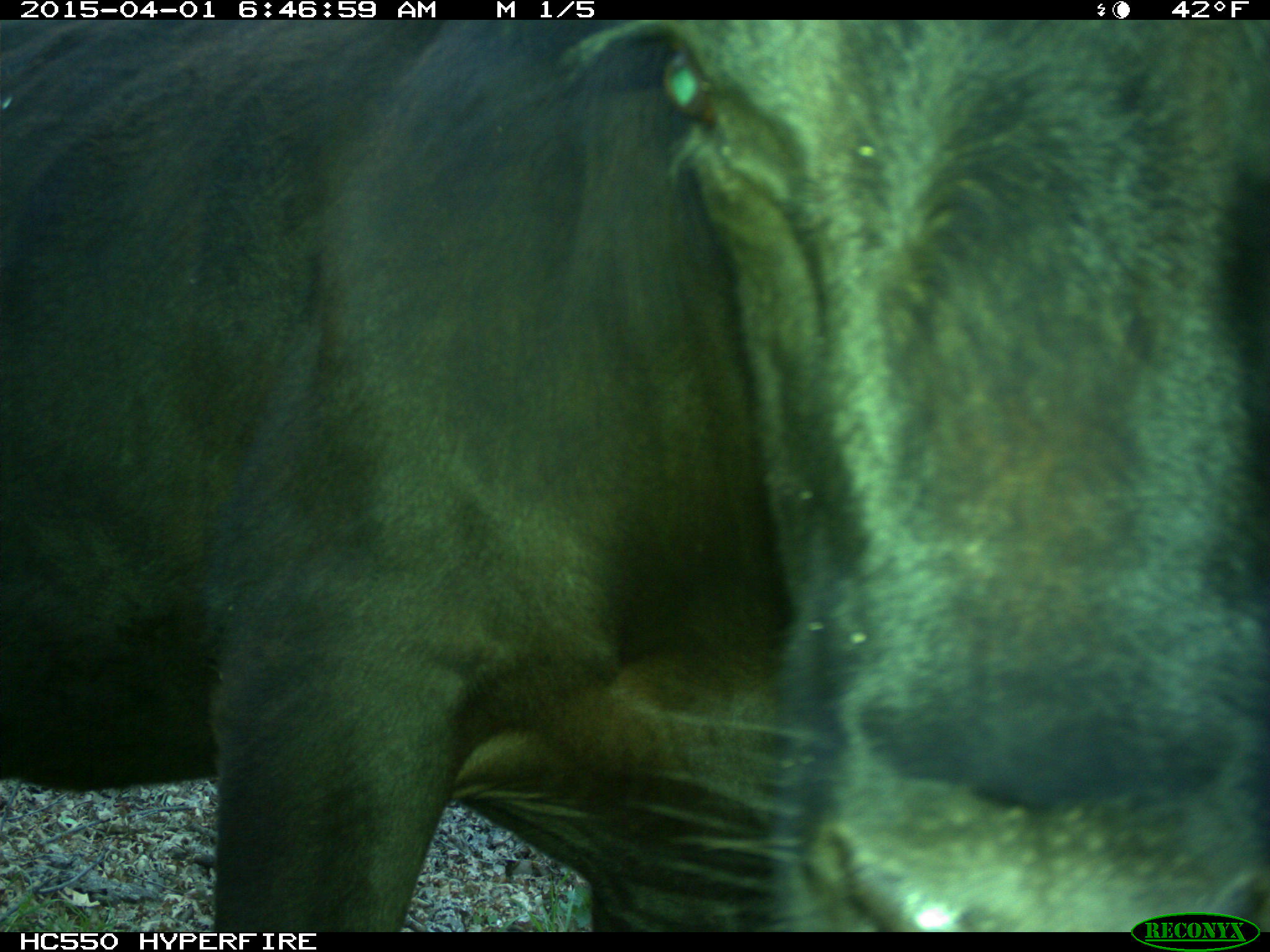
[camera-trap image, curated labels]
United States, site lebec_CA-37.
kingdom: Animalia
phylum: Chordata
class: Mammalia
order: Artiodactyla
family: Bovidae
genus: Bos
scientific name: Bos taurus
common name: domestic cow